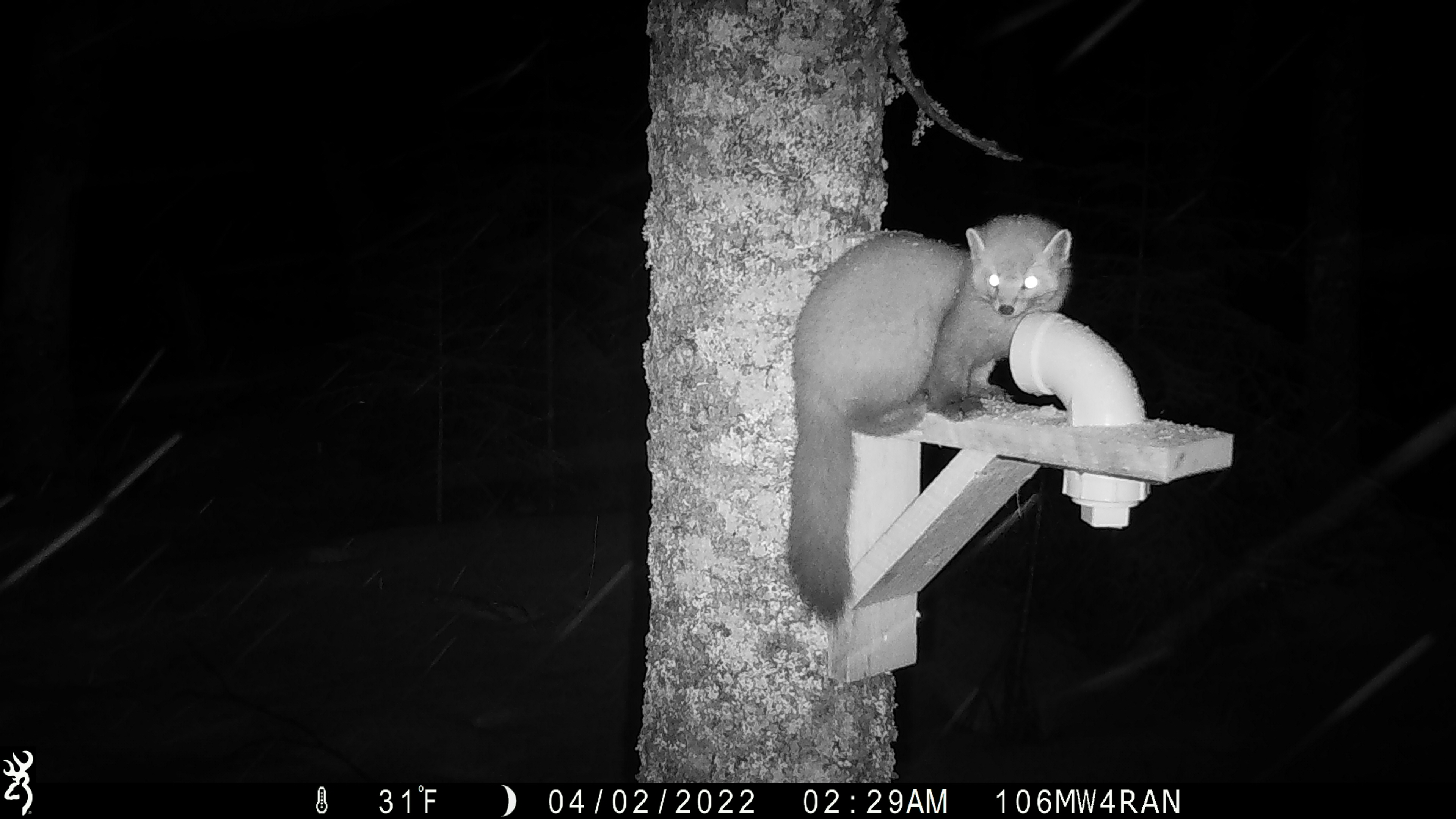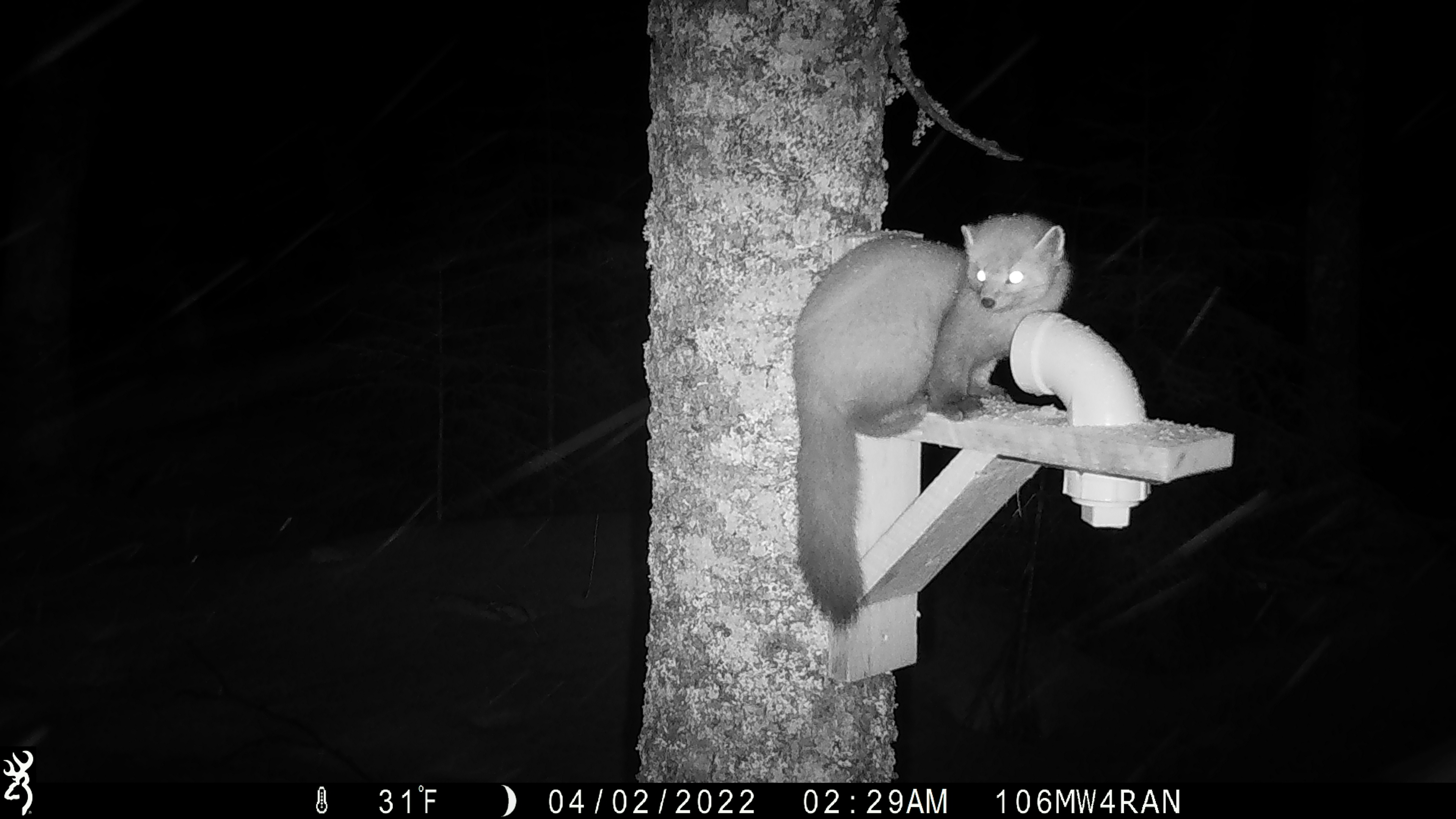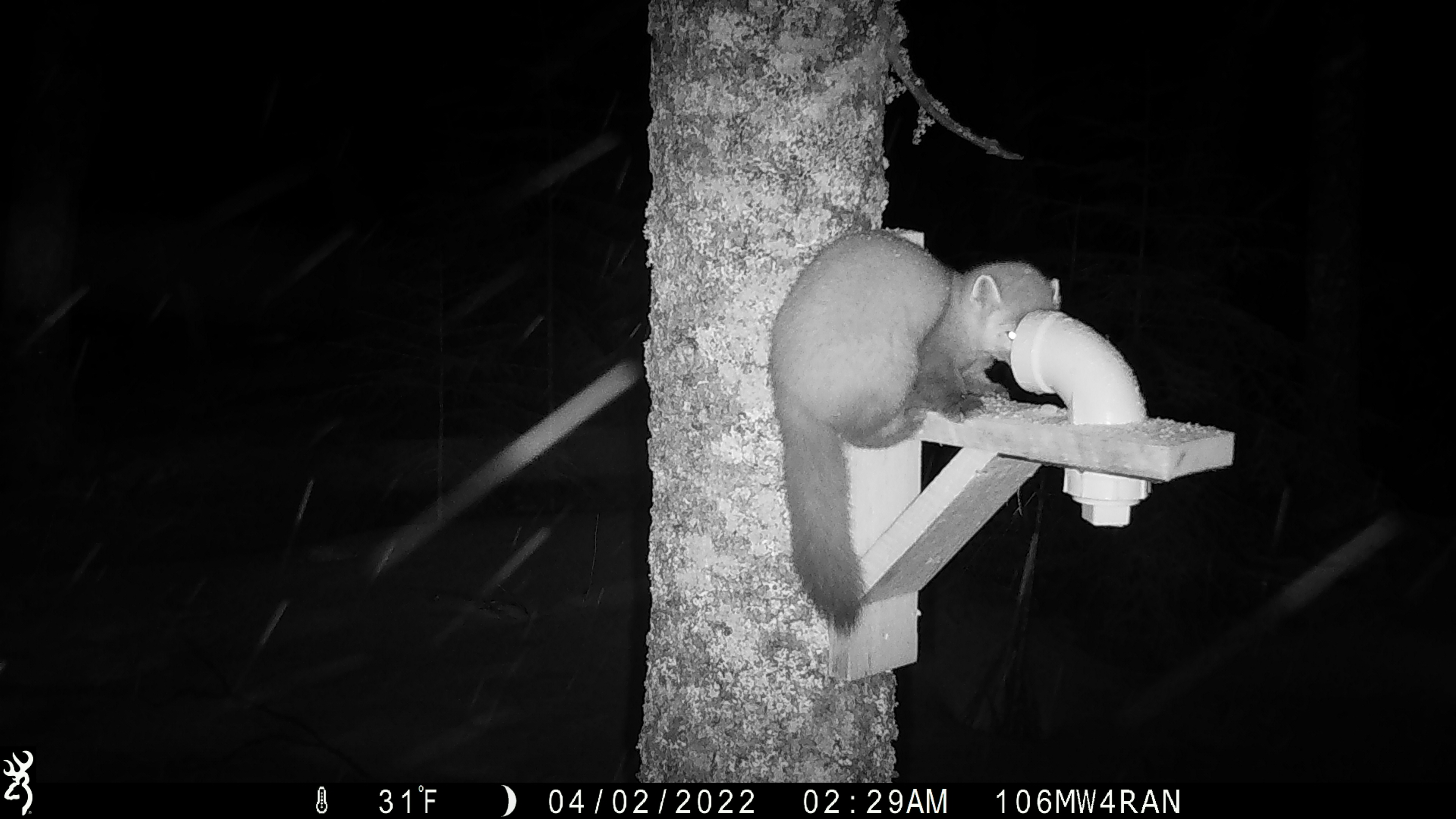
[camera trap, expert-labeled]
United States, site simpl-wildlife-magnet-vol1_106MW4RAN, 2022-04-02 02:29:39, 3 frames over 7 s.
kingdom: Animalia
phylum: Chordata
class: Mammalia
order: Carnivora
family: Mustelidae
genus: Martes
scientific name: Martes americana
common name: american marten